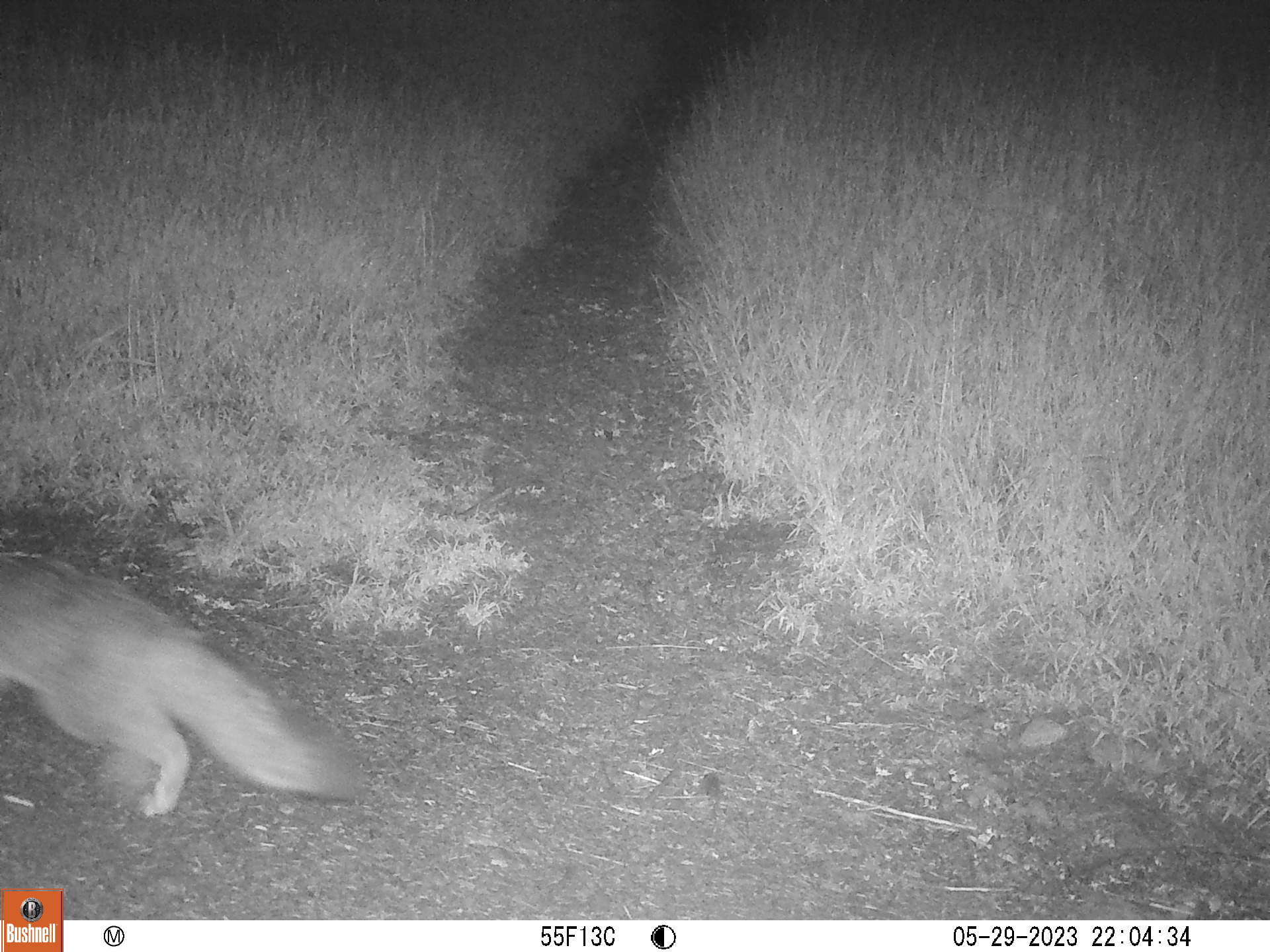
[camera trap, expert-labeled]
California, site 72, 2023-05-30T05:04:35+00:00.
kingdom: Animalia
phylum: Chordata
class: Mammalia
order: Carnivora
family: Canidae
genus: Urocyon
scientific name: Urocyon cinereoargenteus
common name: gray fox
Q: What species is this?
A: Gray fox (Urocyon cinereoargenteus).